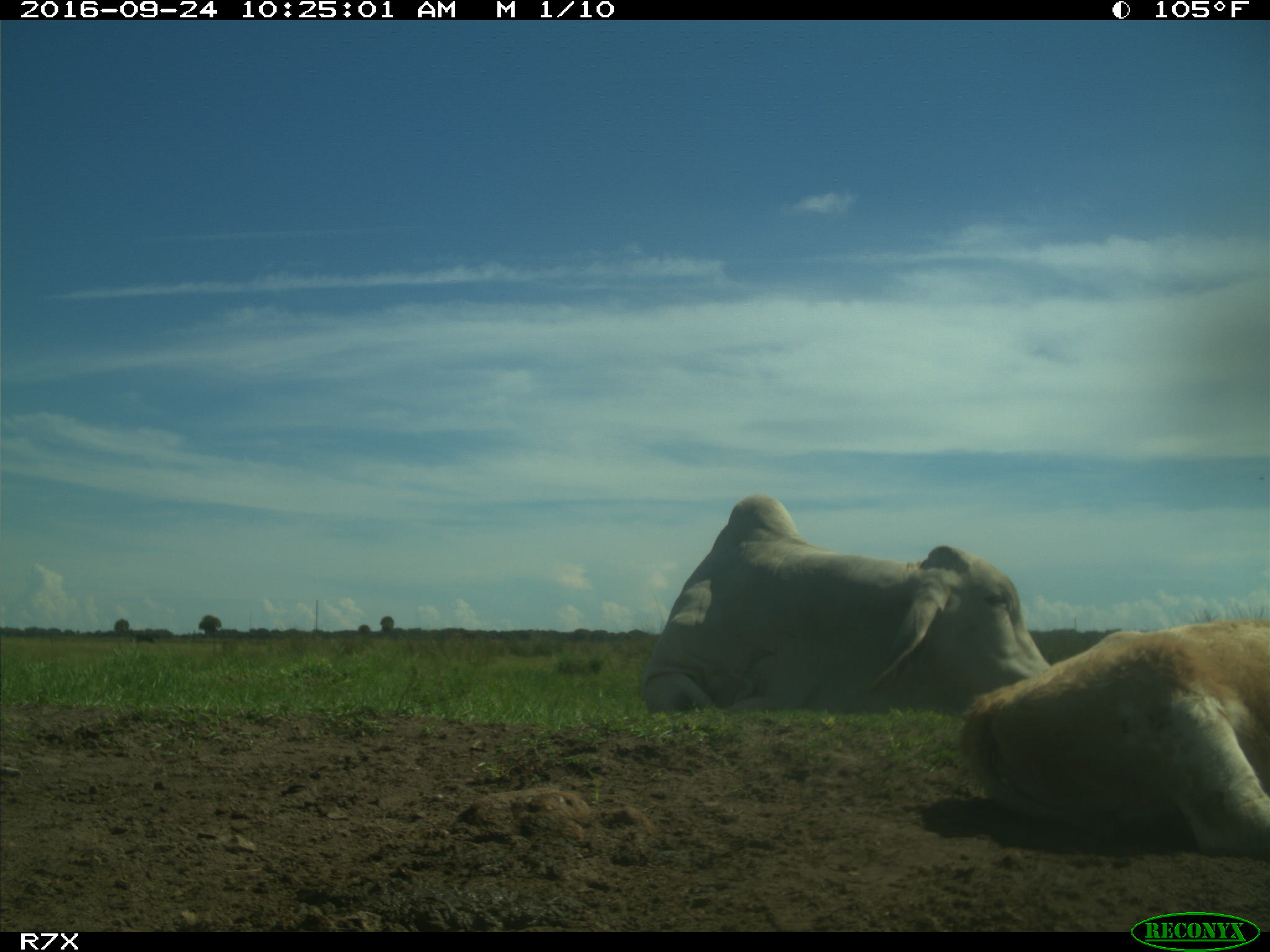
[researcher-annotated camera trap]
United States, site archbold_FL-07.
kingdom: Animalia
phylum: Chordata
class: Mammalia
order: Artiodactyla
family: Bovidae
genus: Bos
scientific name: Bos taurus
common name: domestic cow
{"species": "Bos taurus (domestic cow)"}